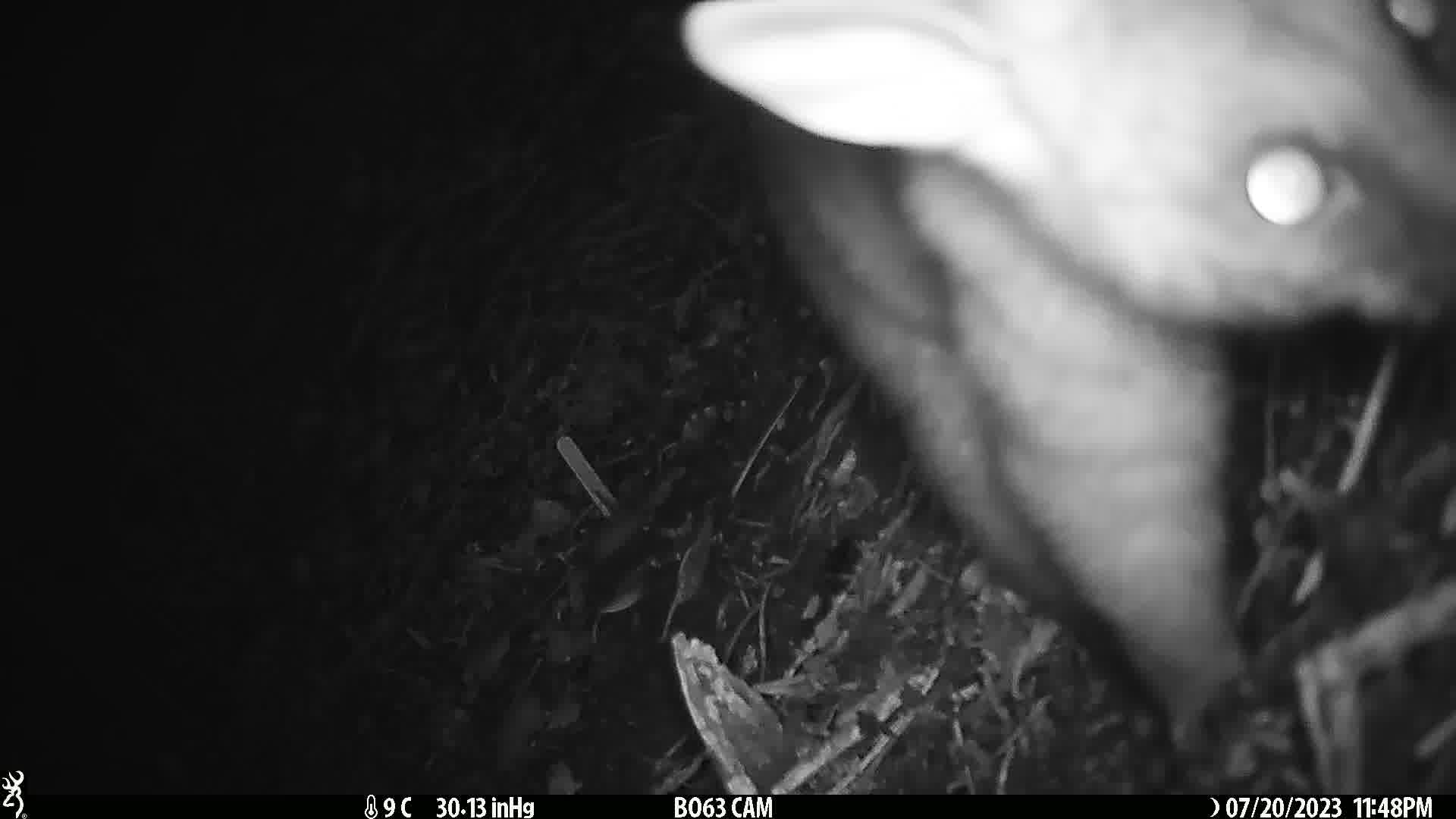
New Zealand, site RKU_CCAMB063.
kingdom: Animalia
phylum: Chordata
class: Mammalia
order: Diprotodontia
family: Phalangeridae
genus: Trichosurus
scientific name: Trichosurus vulpecula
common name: common brushtail possum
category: possum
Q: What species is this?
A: Possum (common brushtail possum) (Trichosurus vulpecula).